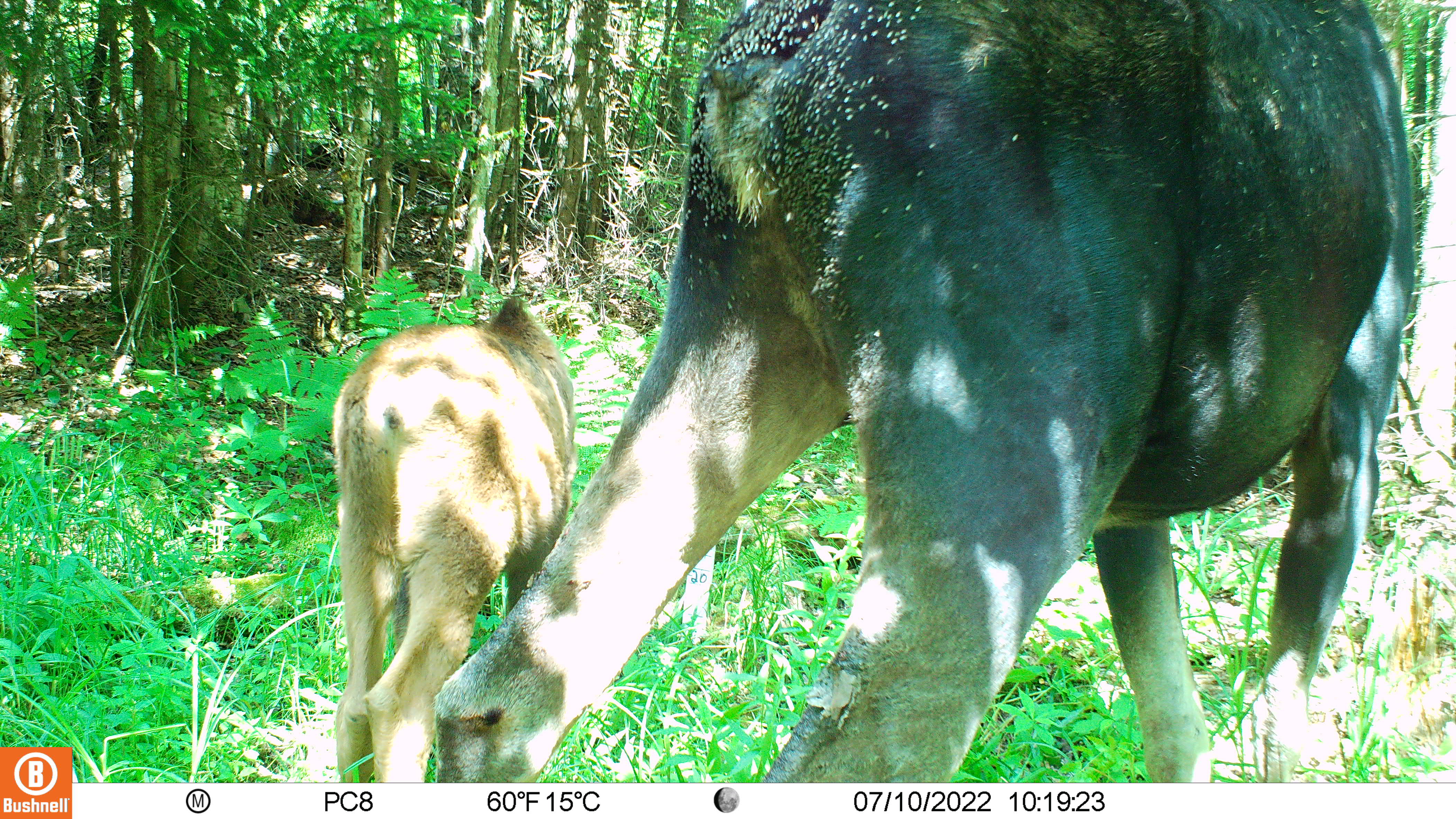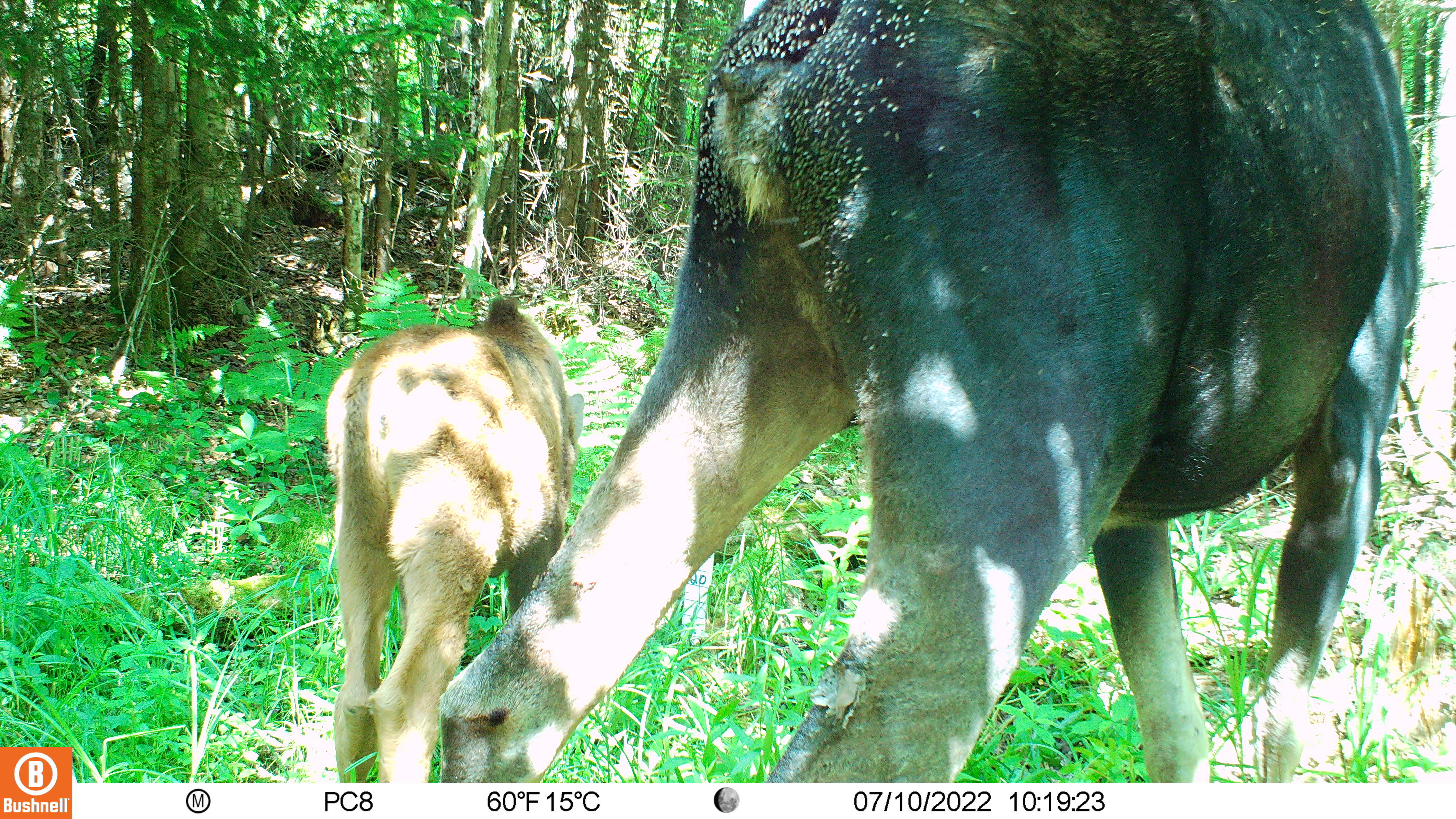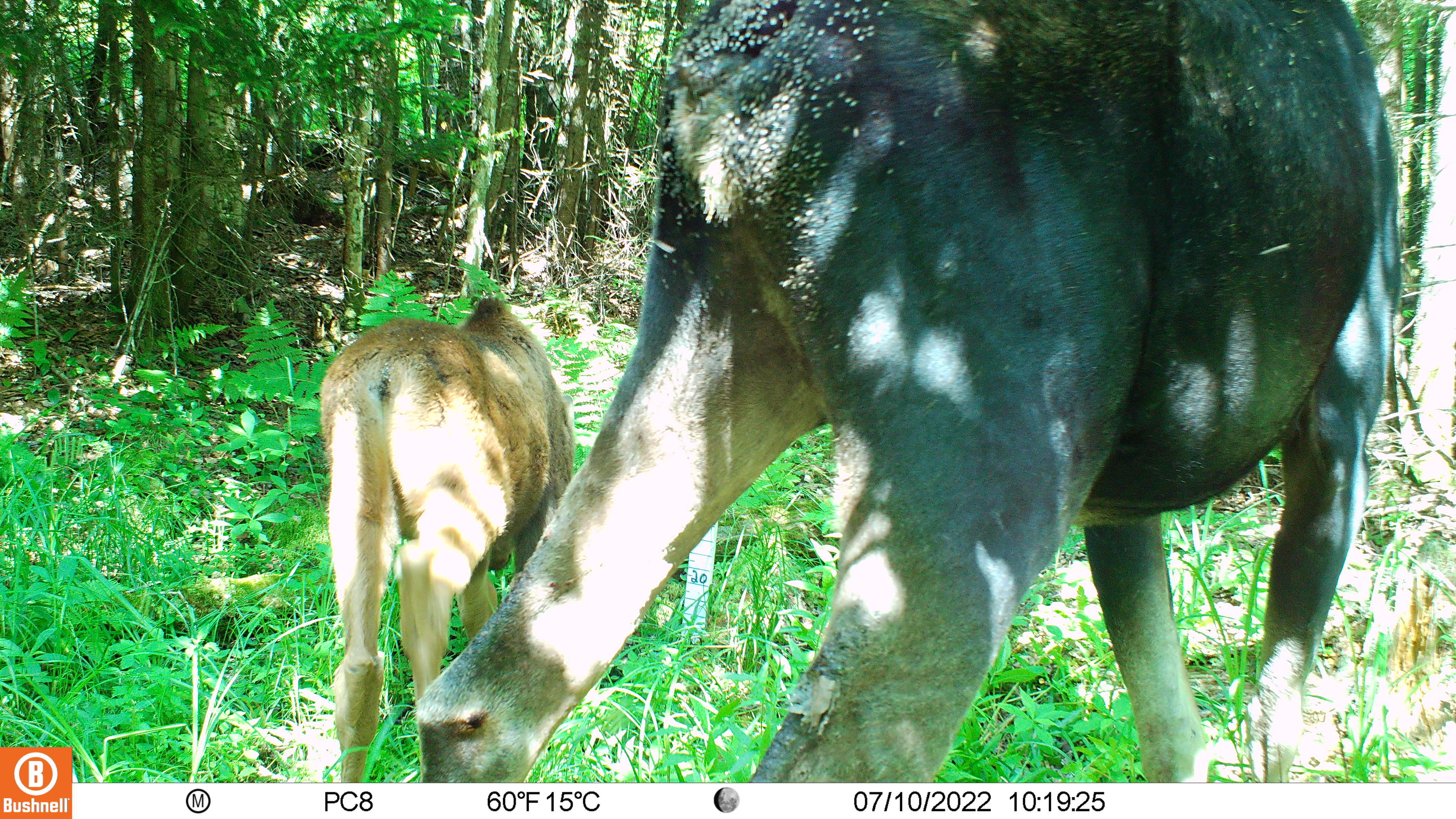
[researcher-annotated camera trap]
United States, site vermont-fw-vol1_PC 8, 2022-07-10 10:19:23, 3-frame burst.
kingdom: Animalia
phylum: Chordata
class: Mammalia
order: Artiodactyla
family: Cervidae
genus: Alces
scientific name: Alces alces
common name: moose